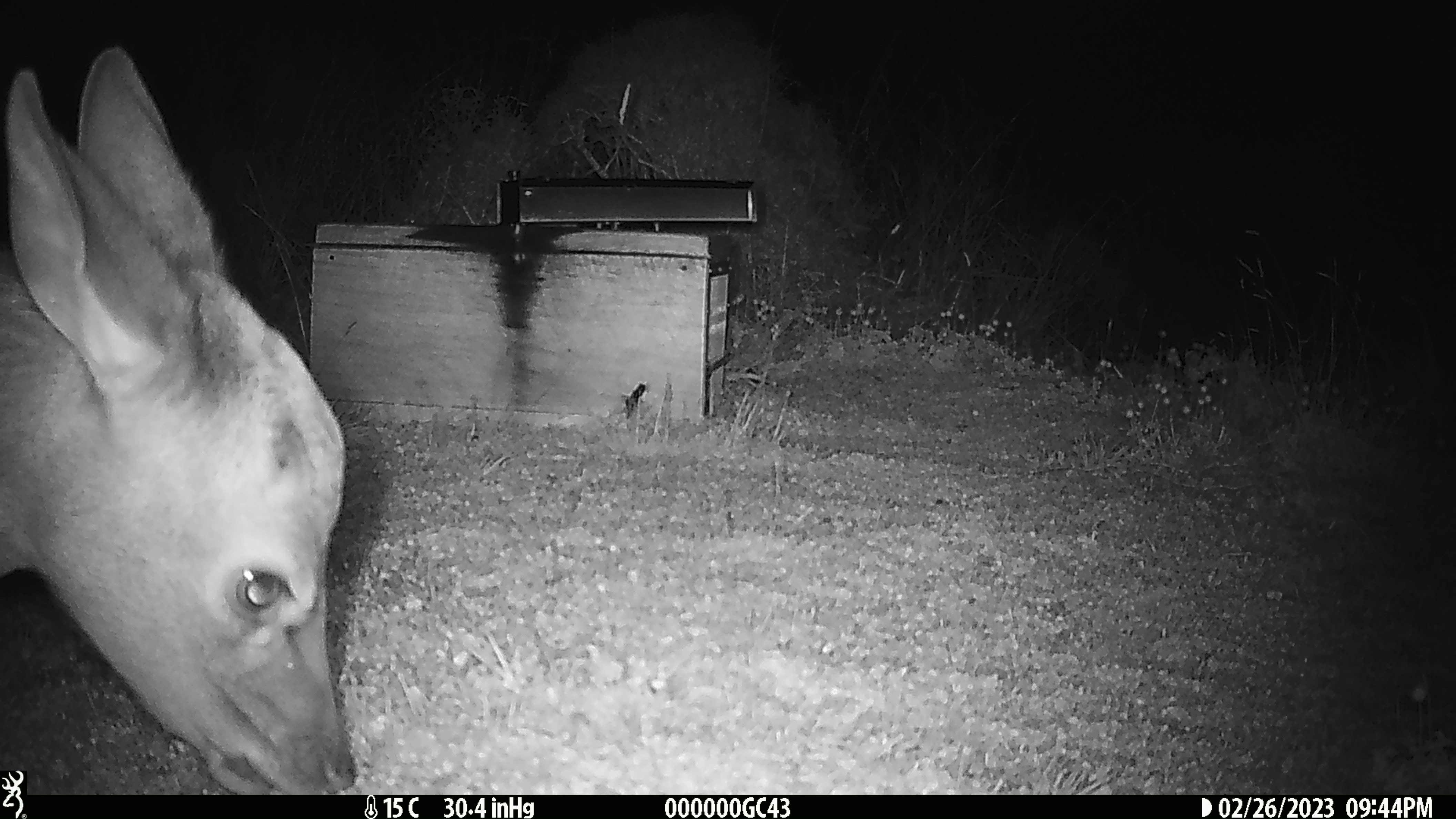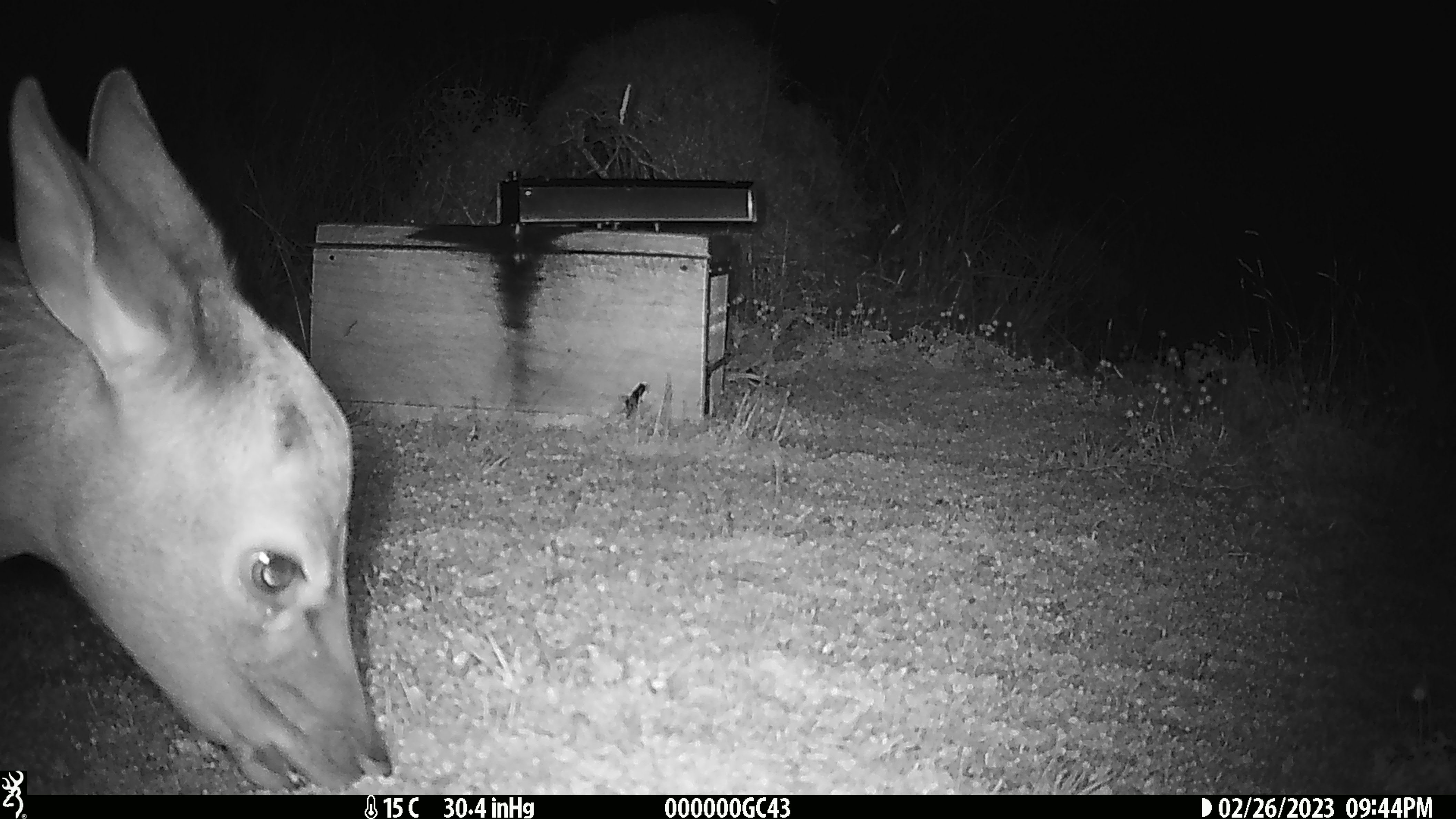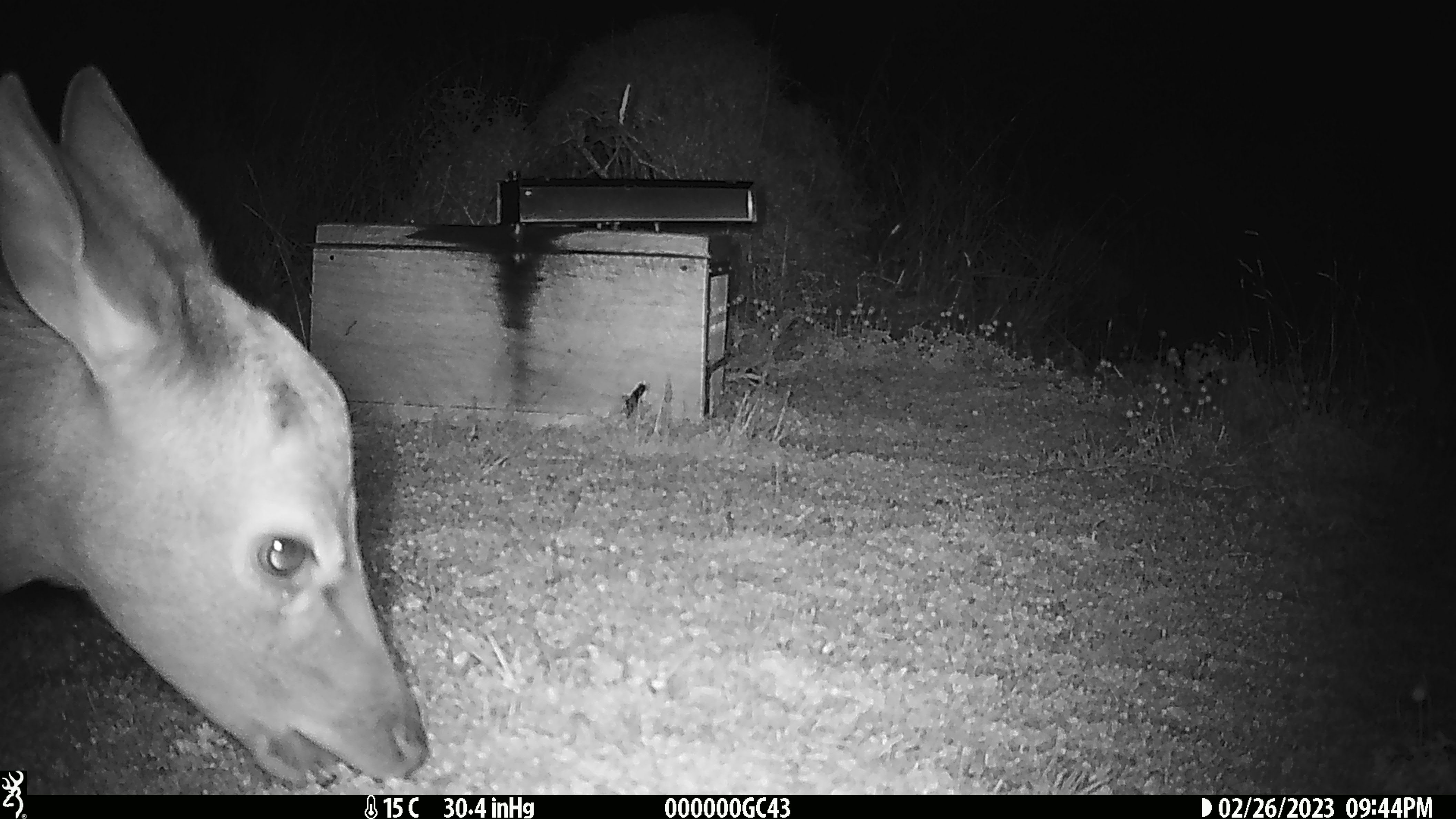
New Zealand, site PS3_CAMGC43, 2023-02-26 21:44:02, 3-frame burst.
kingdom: Animalia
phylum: Chordata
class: Mammalia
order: Artiodactyla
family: Cervidae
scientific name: Cervidae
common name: deer